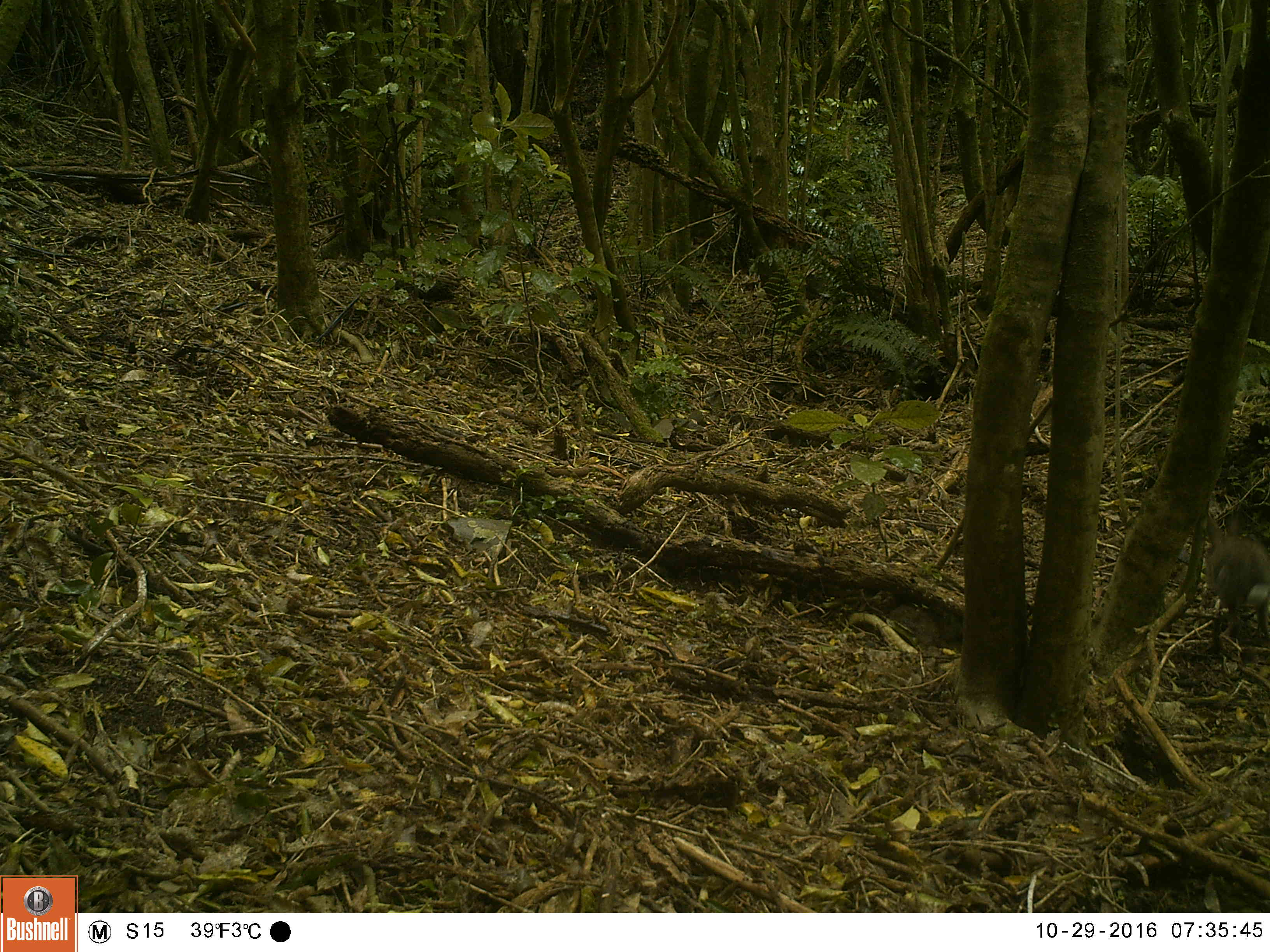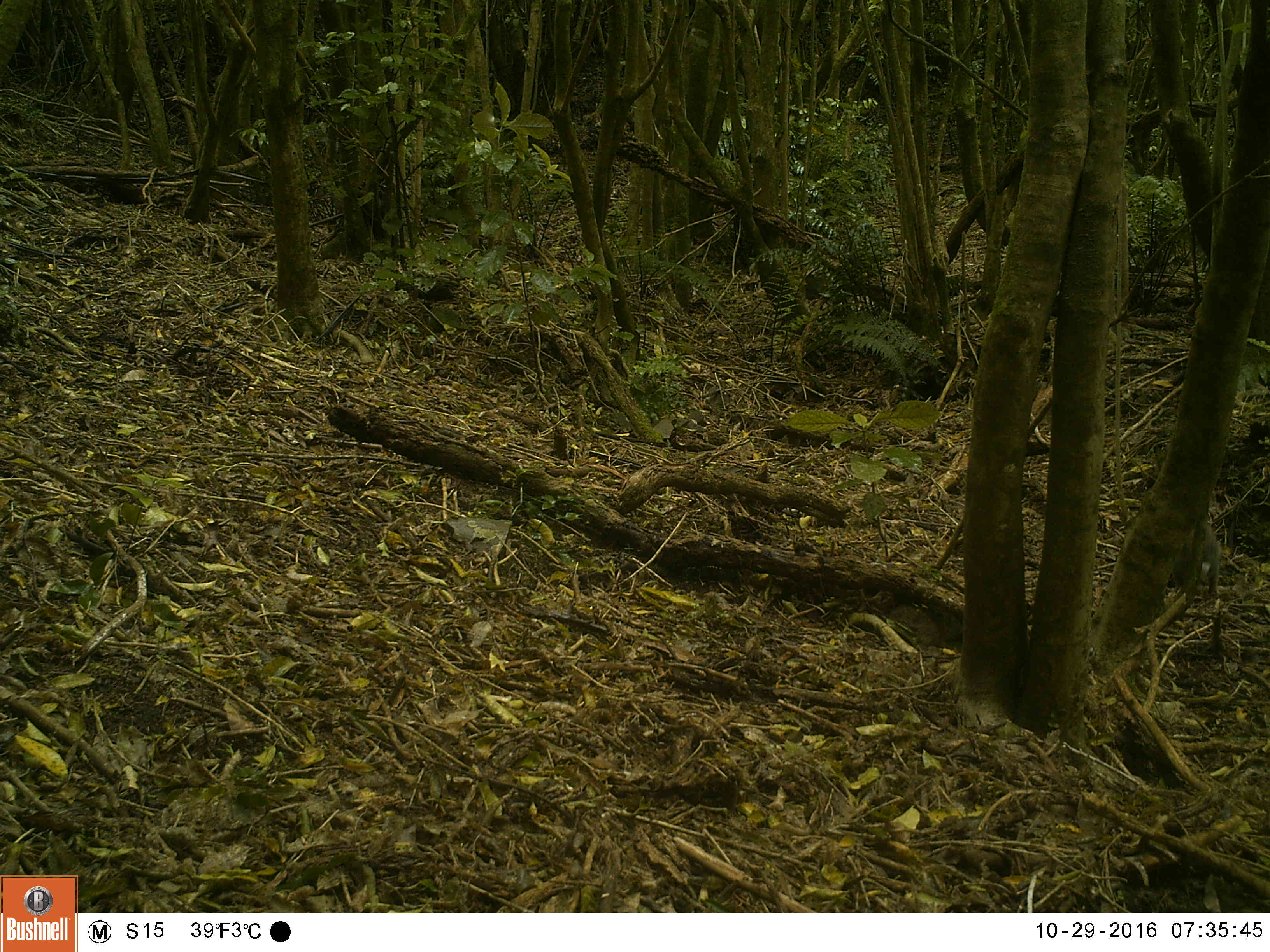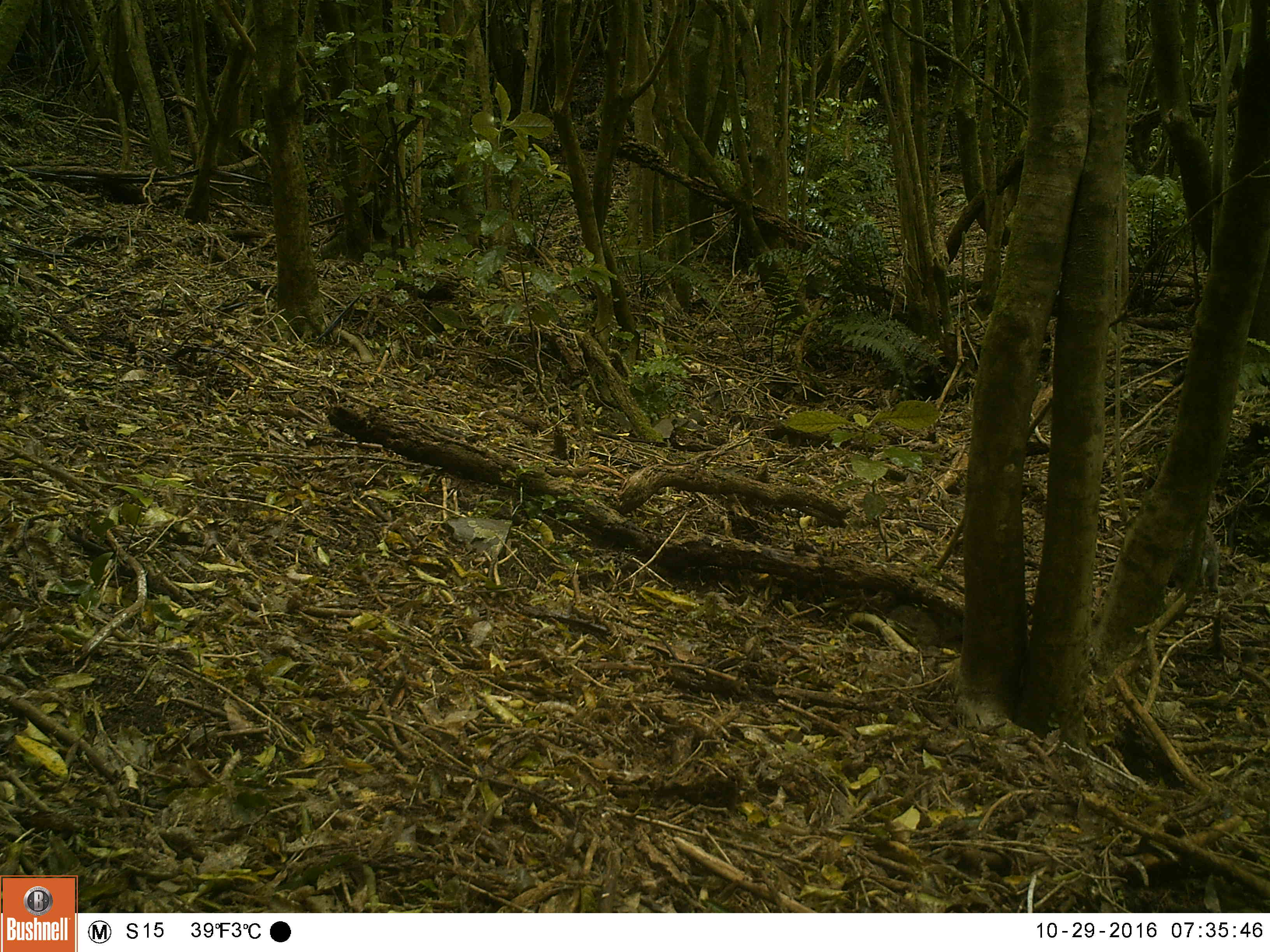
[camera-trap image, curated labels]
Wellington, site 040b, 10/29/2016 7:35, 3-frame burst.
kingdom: Animalia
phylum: Chordata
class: Mammalia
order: Lagomorpha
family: Leporidae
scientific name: Leporidae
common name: rabbit